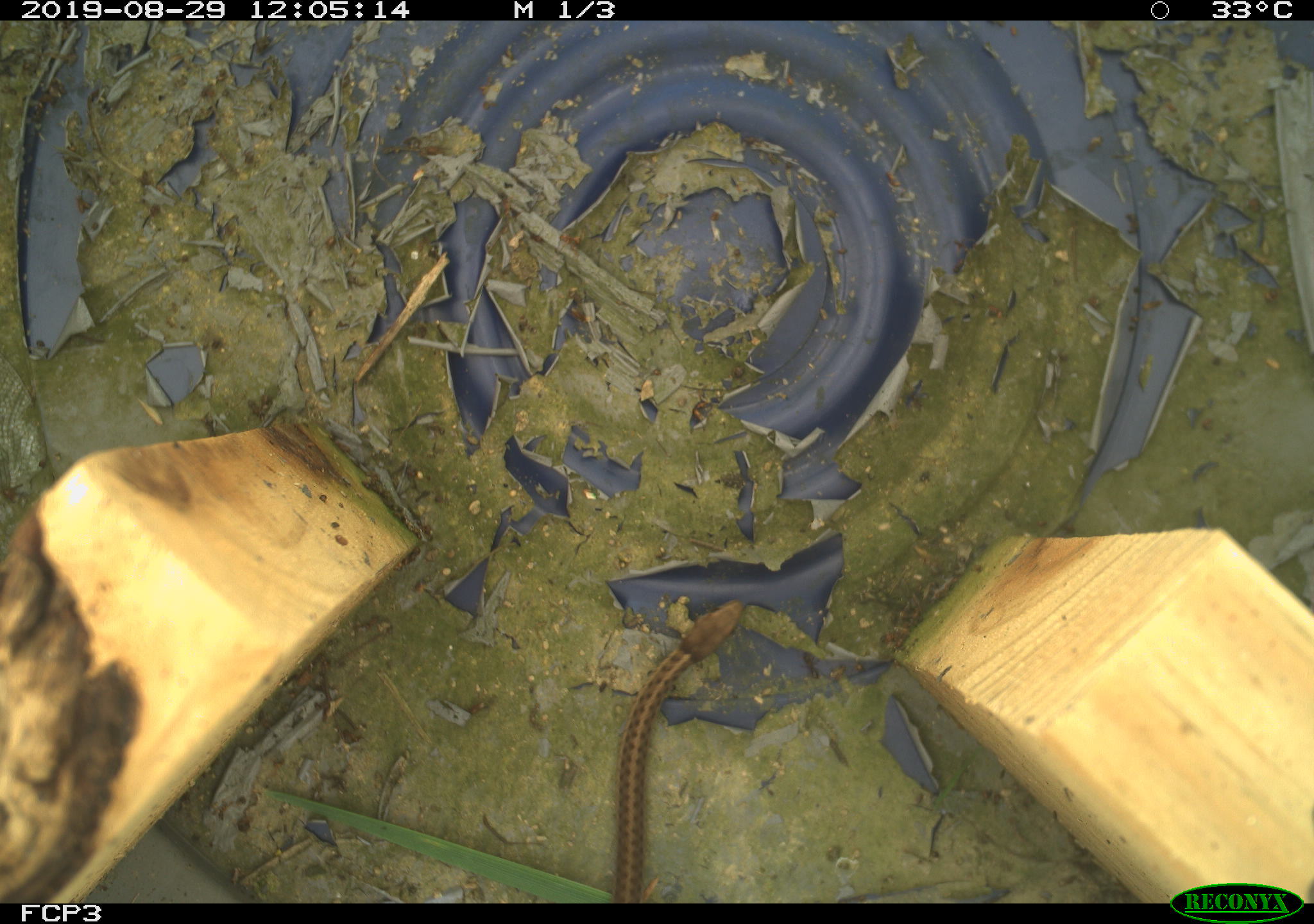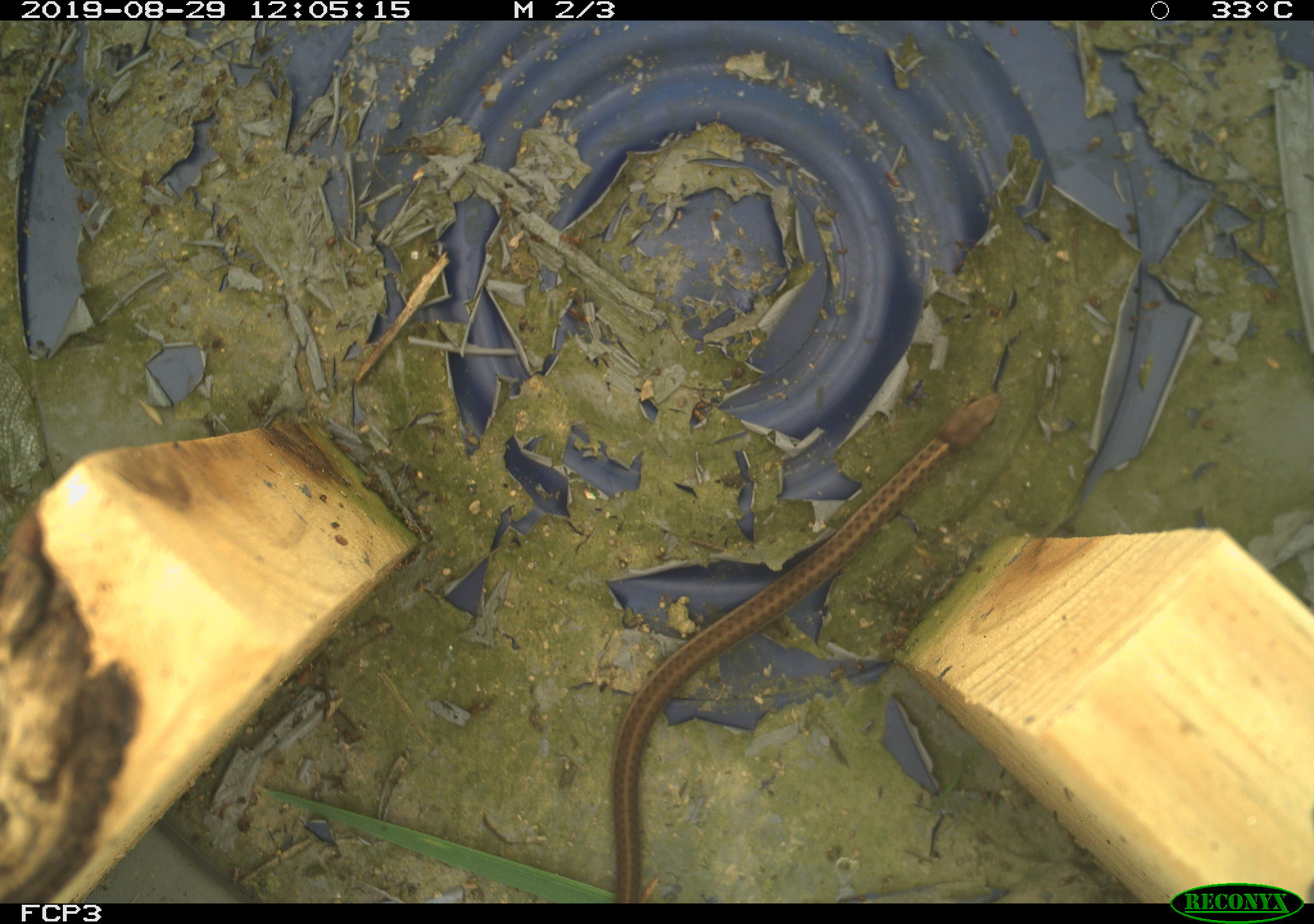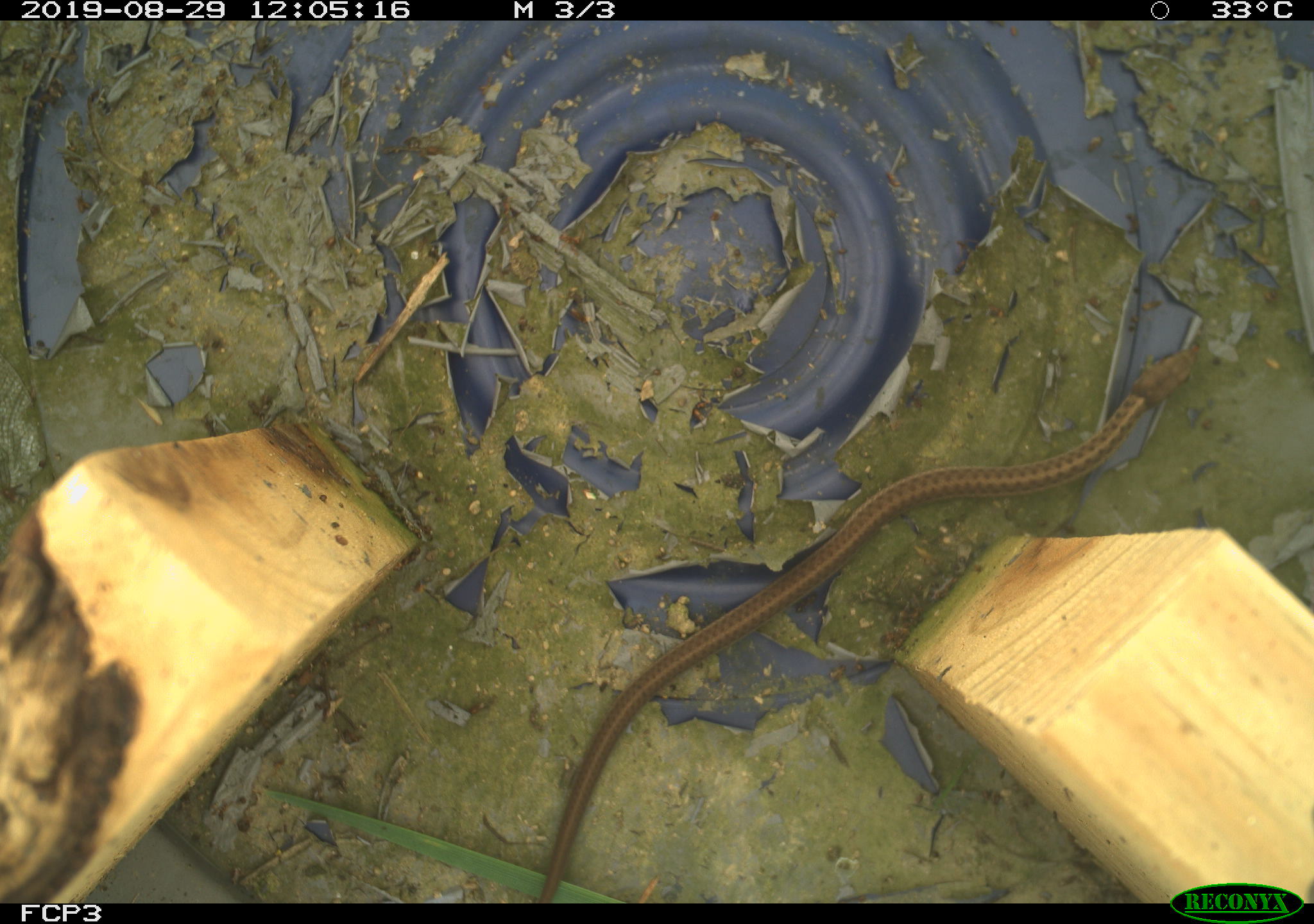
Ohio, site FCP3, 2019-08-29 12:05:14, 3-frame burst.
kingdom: Animalia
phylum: Chordata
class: Reptilia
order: Squamata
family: Colubridae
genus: Thamnophis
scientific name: Thamnophis sirtalis sirtalis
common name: eastern gartersnake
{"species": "eastern gartersnake (Thamnophis sirtalis sirtalis)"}